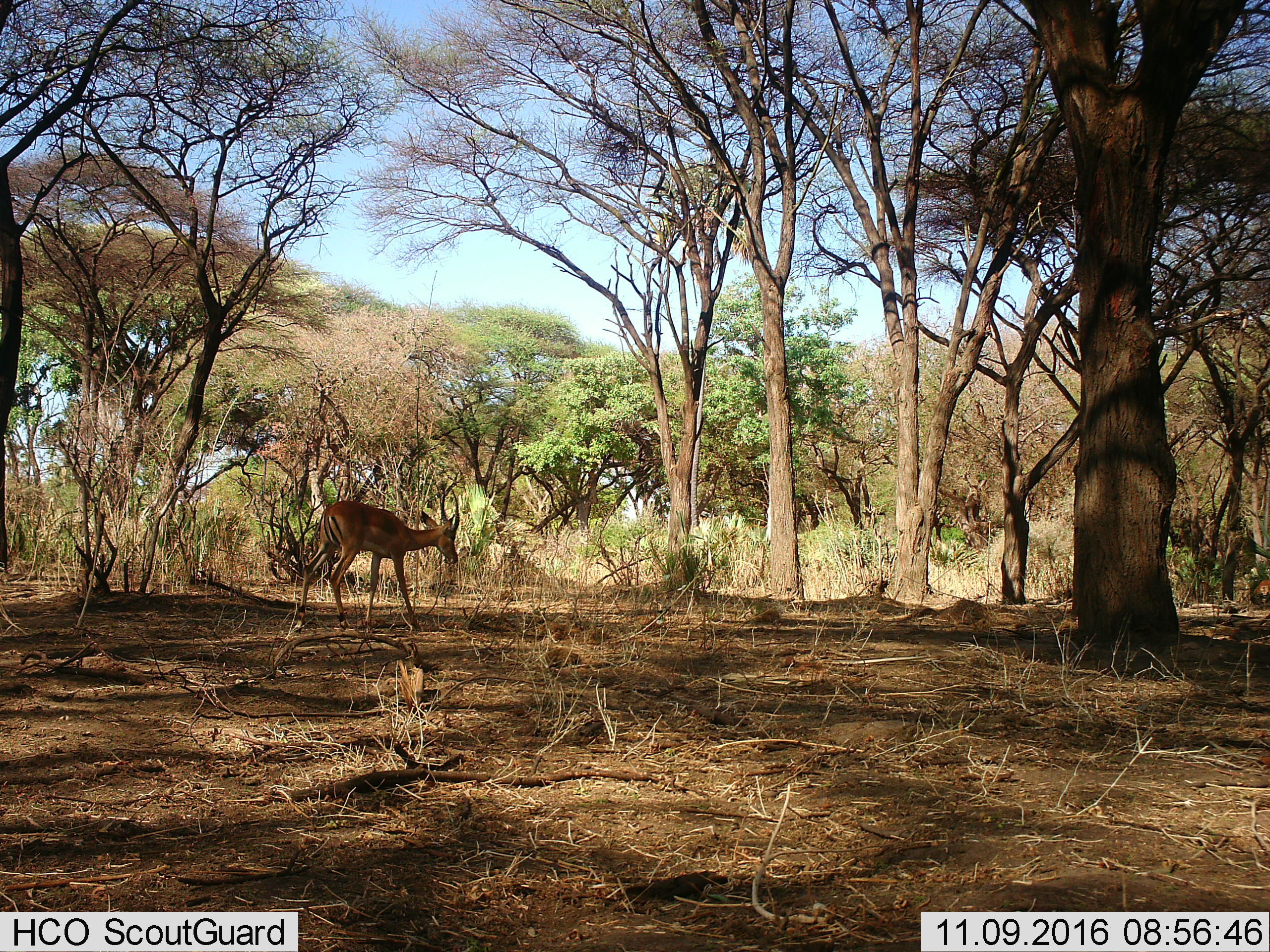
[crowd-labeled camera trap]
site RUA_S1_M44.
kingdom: Animalia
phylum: Chordata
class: Mammalia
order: Artiodactyla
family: Bovidae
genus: Aepyceros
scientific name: Aepyceros melampus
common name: impala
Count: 1.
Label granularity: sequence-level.